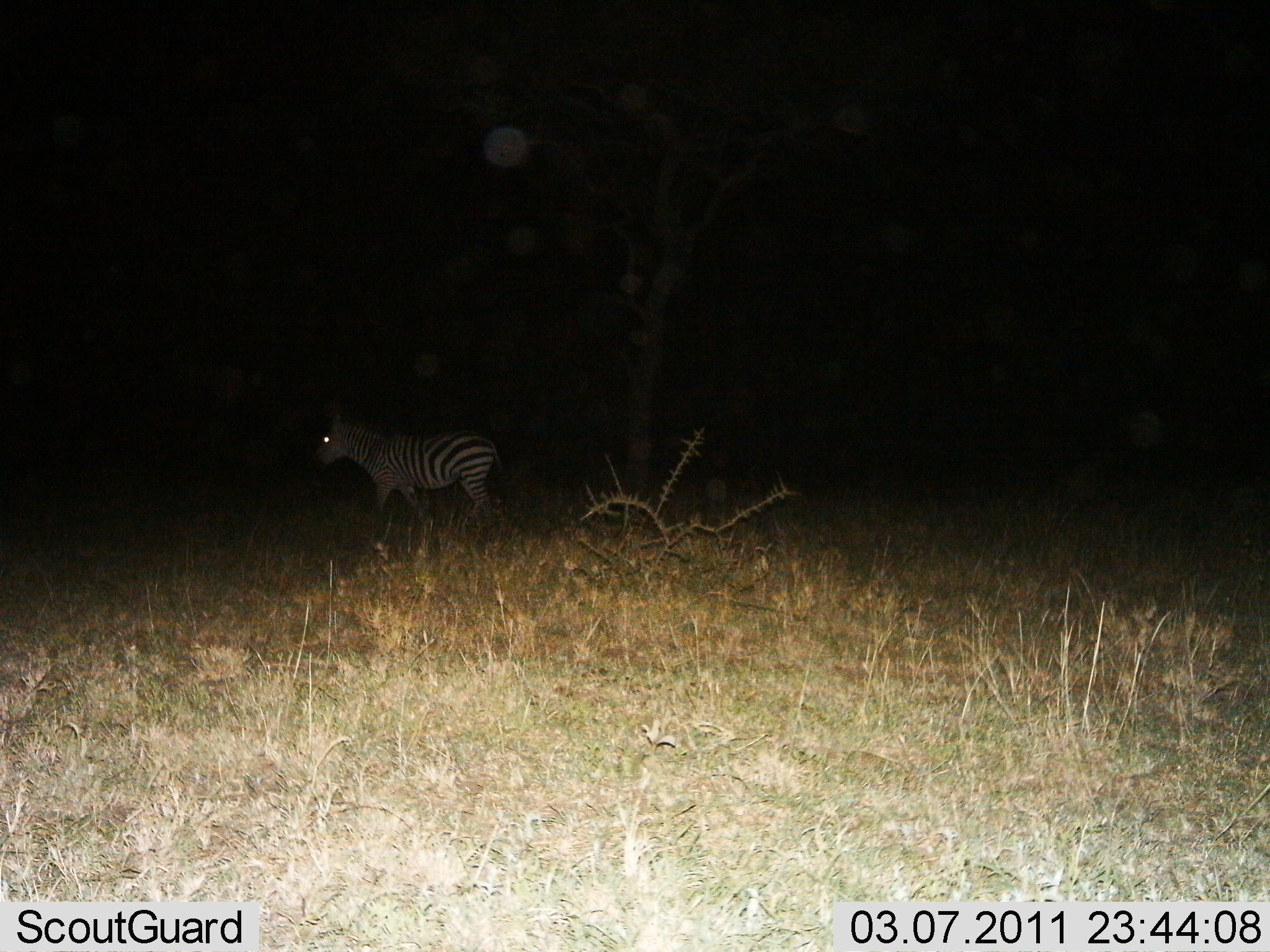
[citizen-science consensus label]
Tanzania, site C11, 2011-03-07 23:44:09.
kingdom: Animalia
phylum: Chordata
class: Mammalia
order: Perissodactyla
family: Equidae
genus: Equus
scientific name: Equus quagga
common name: plains zebra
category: zebra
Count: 1.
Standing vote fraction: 27%.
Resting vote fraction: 0%.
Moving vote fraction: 73%.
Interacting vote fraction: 0%.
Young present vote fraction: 0%.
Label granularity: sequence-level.